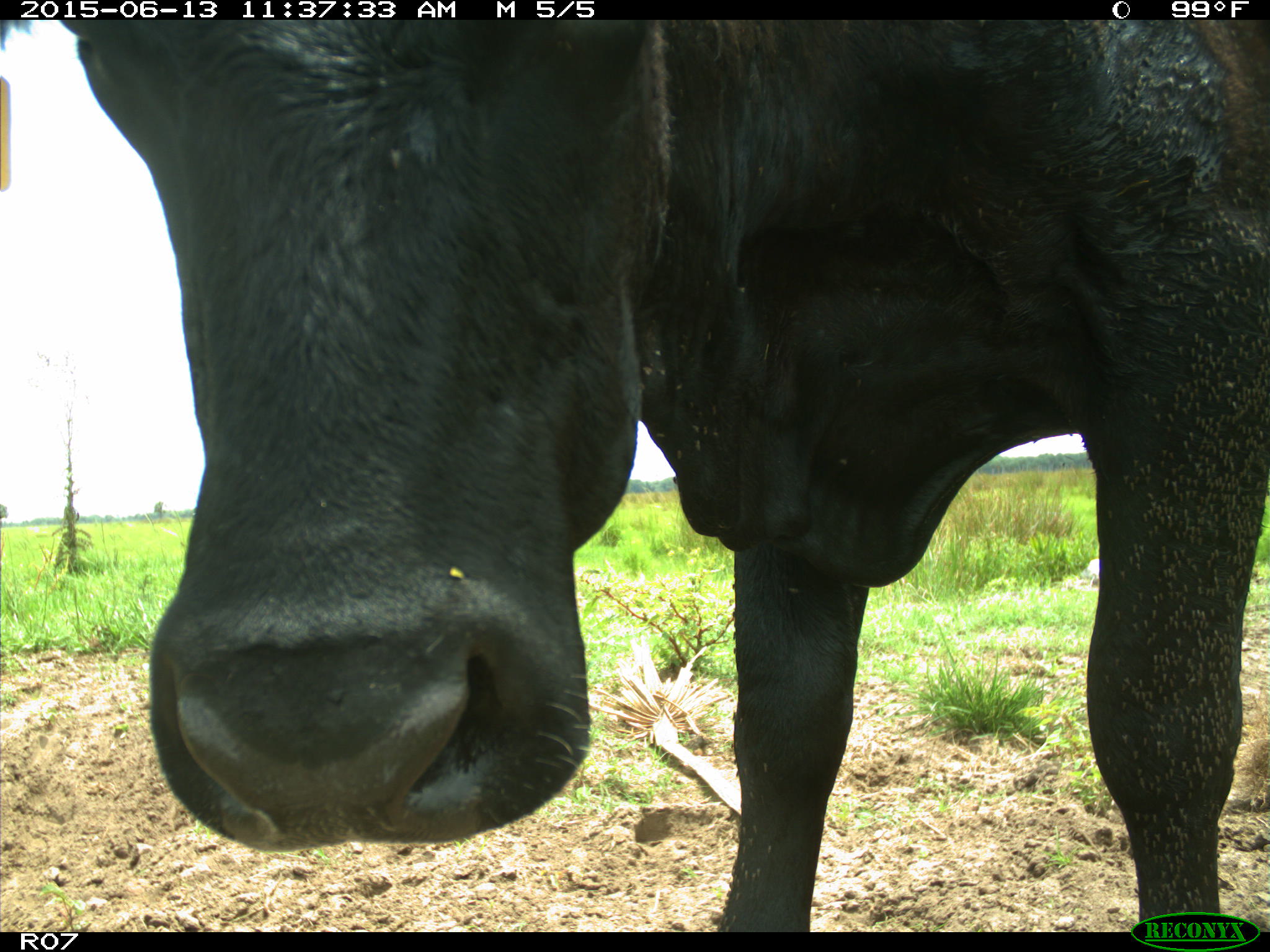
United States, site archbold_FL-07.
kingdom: Animalia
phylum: Chordata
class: Mammalia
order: Artiodactyla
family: Bovidae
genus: Bos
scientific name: Bos taurus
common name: domestic cow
Bos taurus (domestic cow).